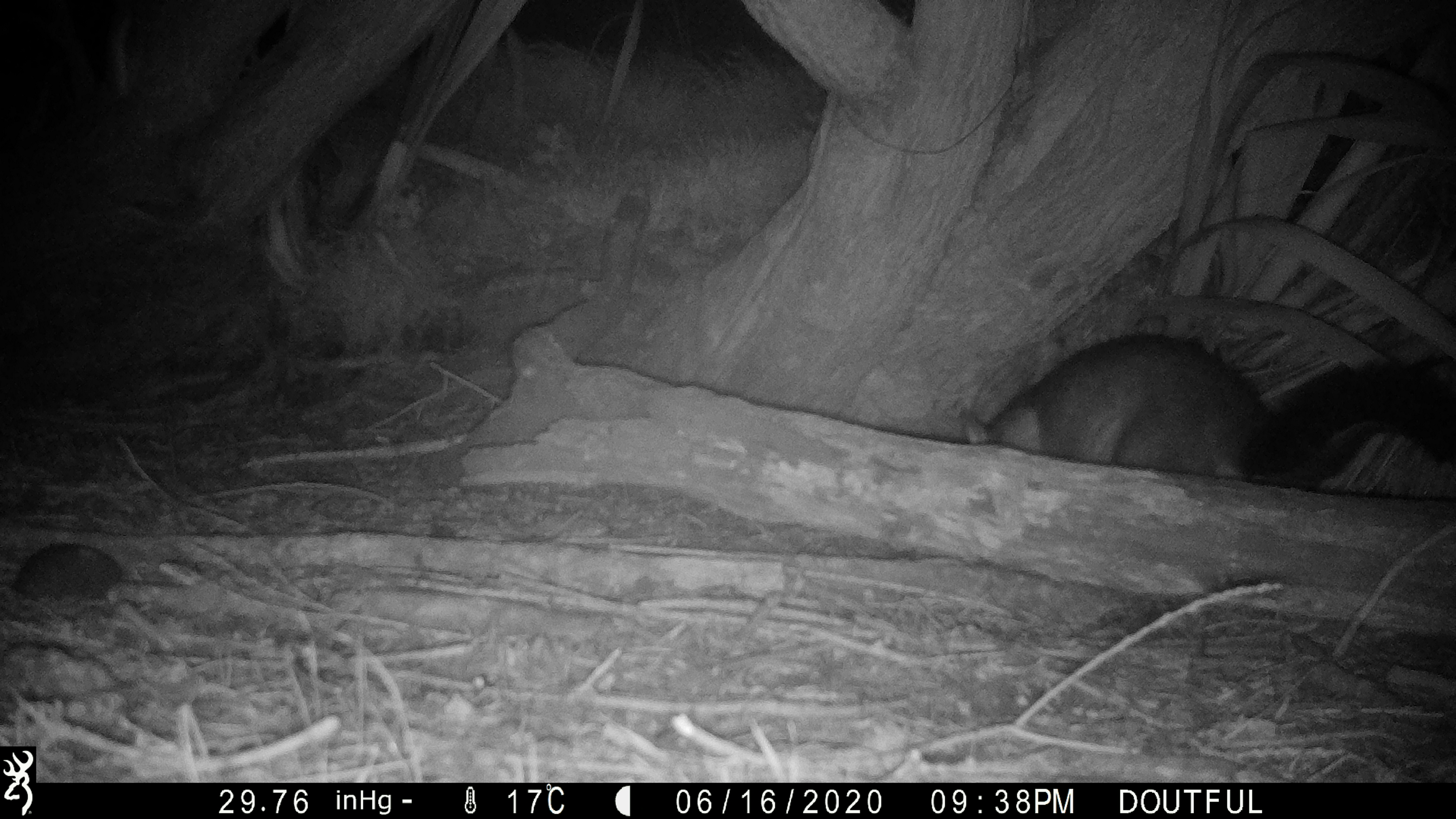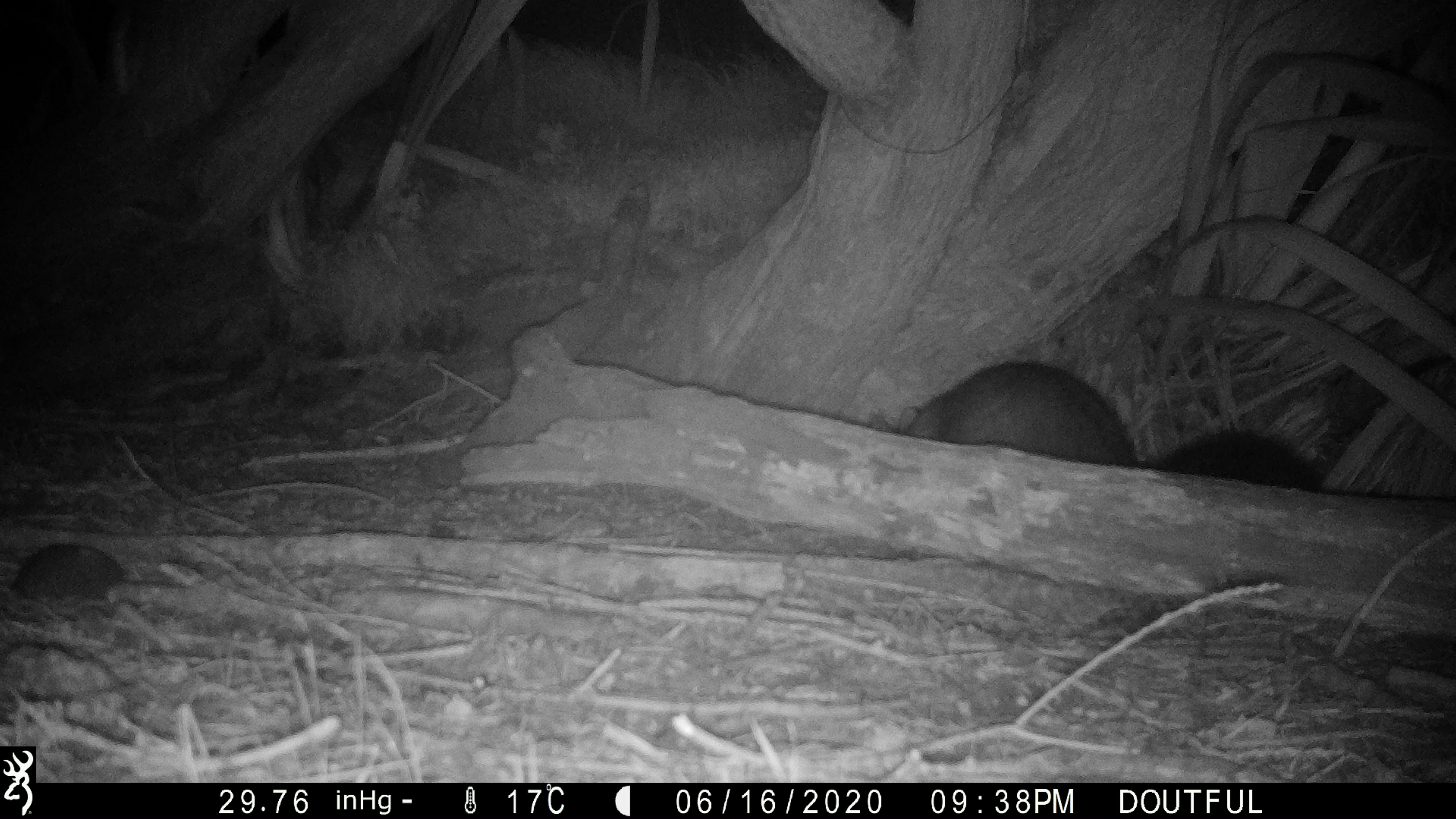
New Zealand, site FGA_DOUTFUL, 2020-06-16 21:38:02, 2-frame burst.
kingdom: Animalia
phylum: Chordata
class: Mammalia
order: Diprotodontia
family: Phalangeridae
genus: Trichosurus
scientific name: Trichosurus vulpecula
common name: common brushtail possum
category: possum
Possum (common brushtail possum) (Trichosurus vulpecula).